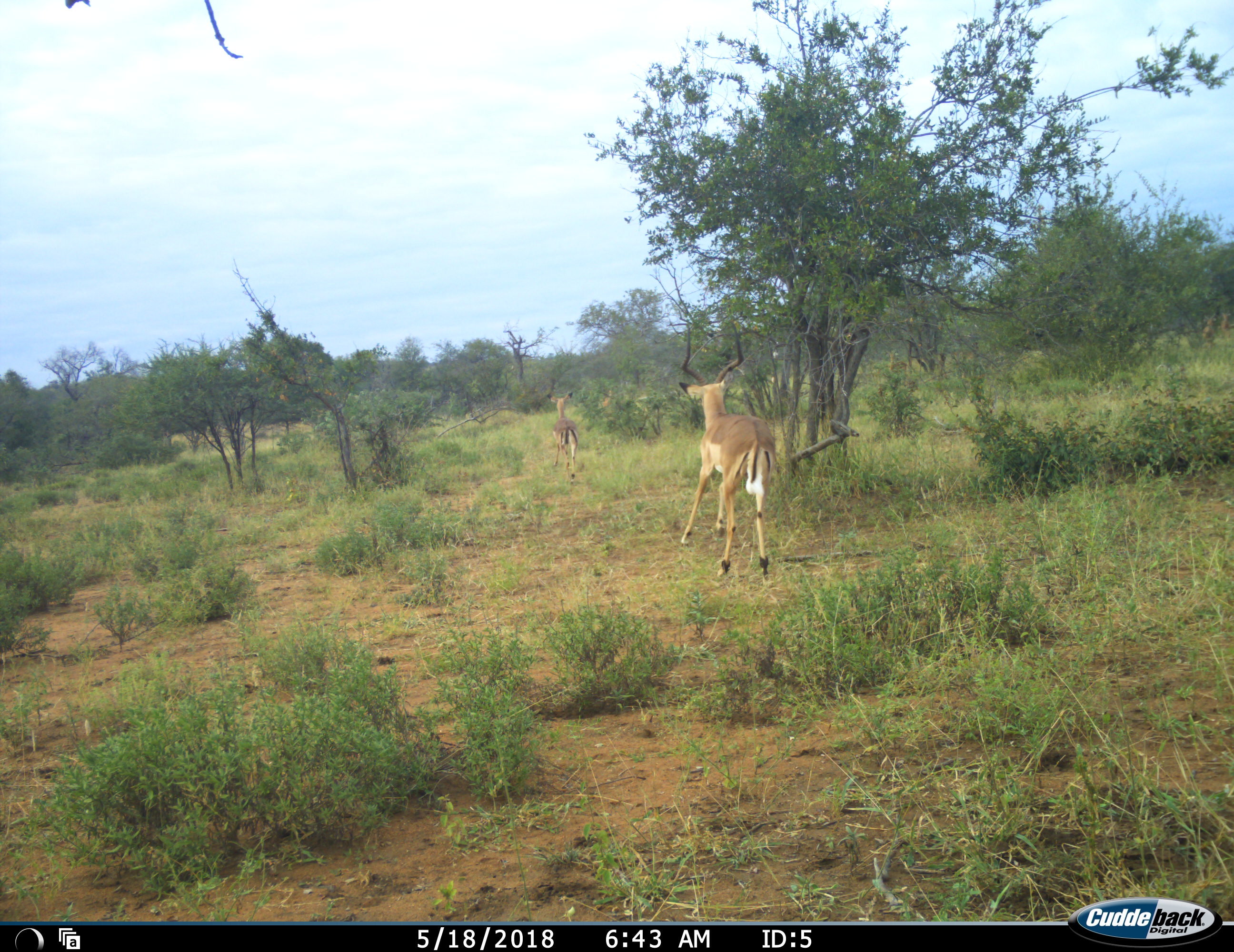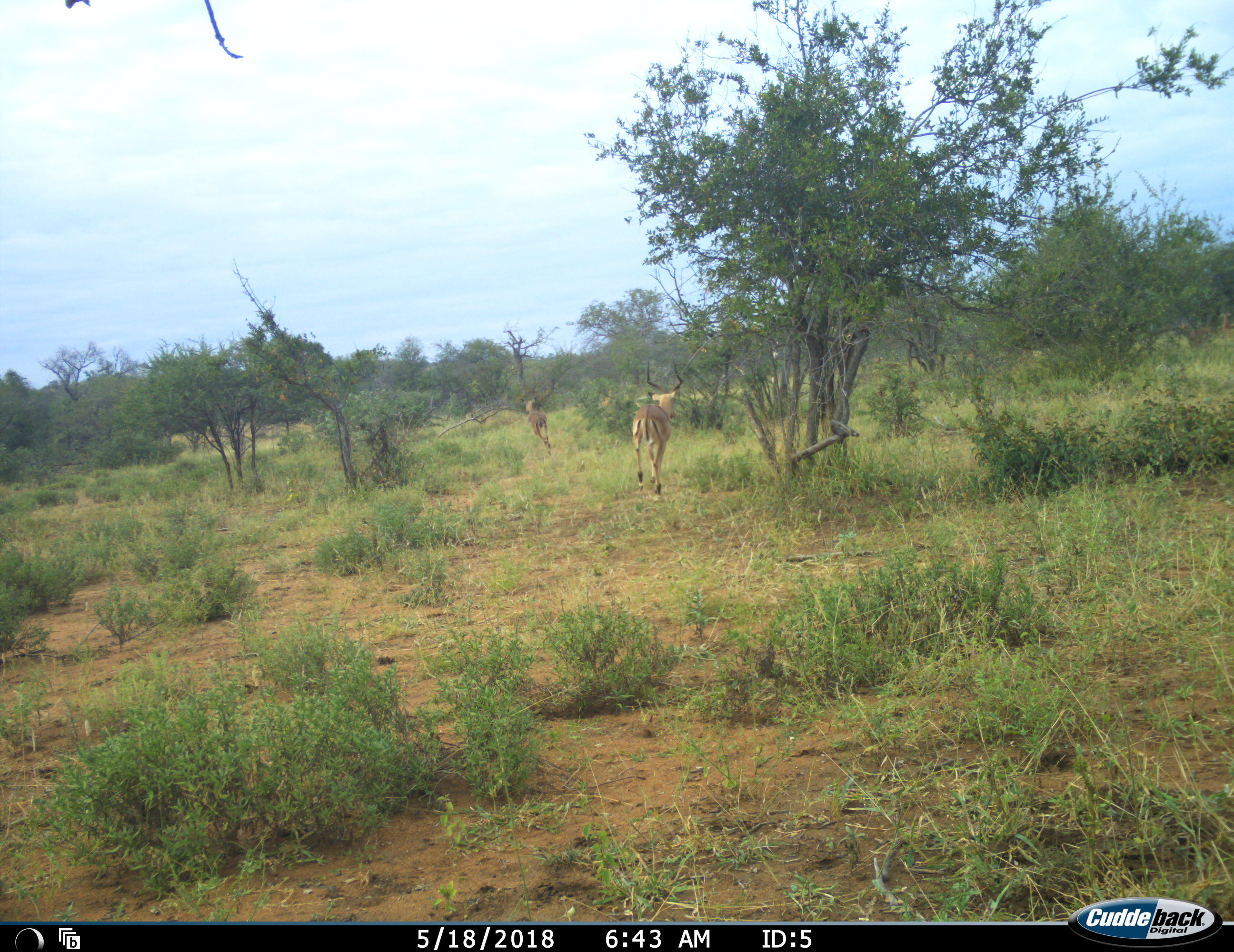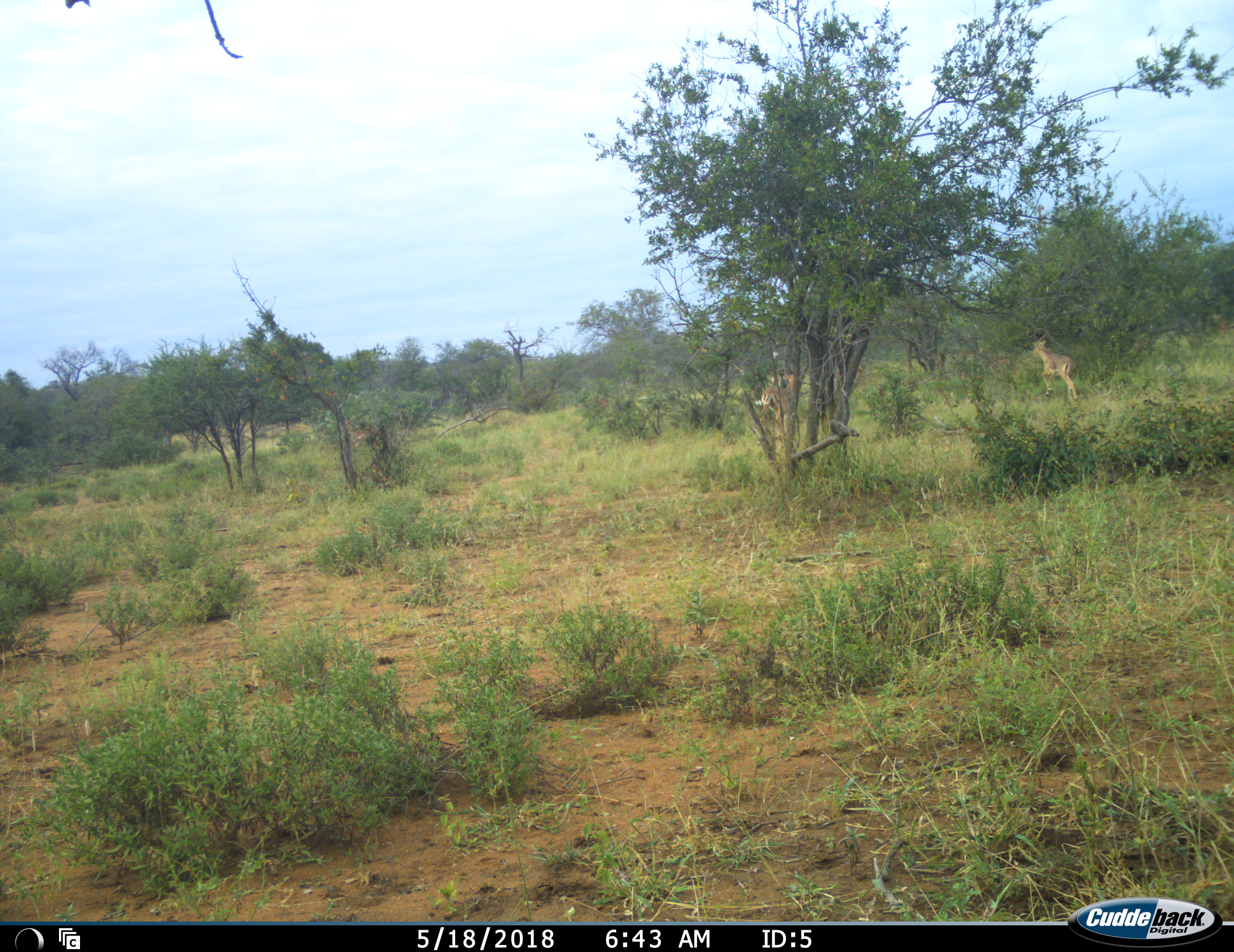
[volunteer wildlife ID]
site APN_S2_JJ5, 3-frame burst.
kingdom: Animalia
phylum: Chordata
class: Mammalia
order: Artiodactyla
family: Bovidae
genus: Aepyceros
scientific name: Aepyceros melampus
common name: impala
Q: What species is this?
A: Impala (Aepyceros melampus).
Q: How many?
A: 4.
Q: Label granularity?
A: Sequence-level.